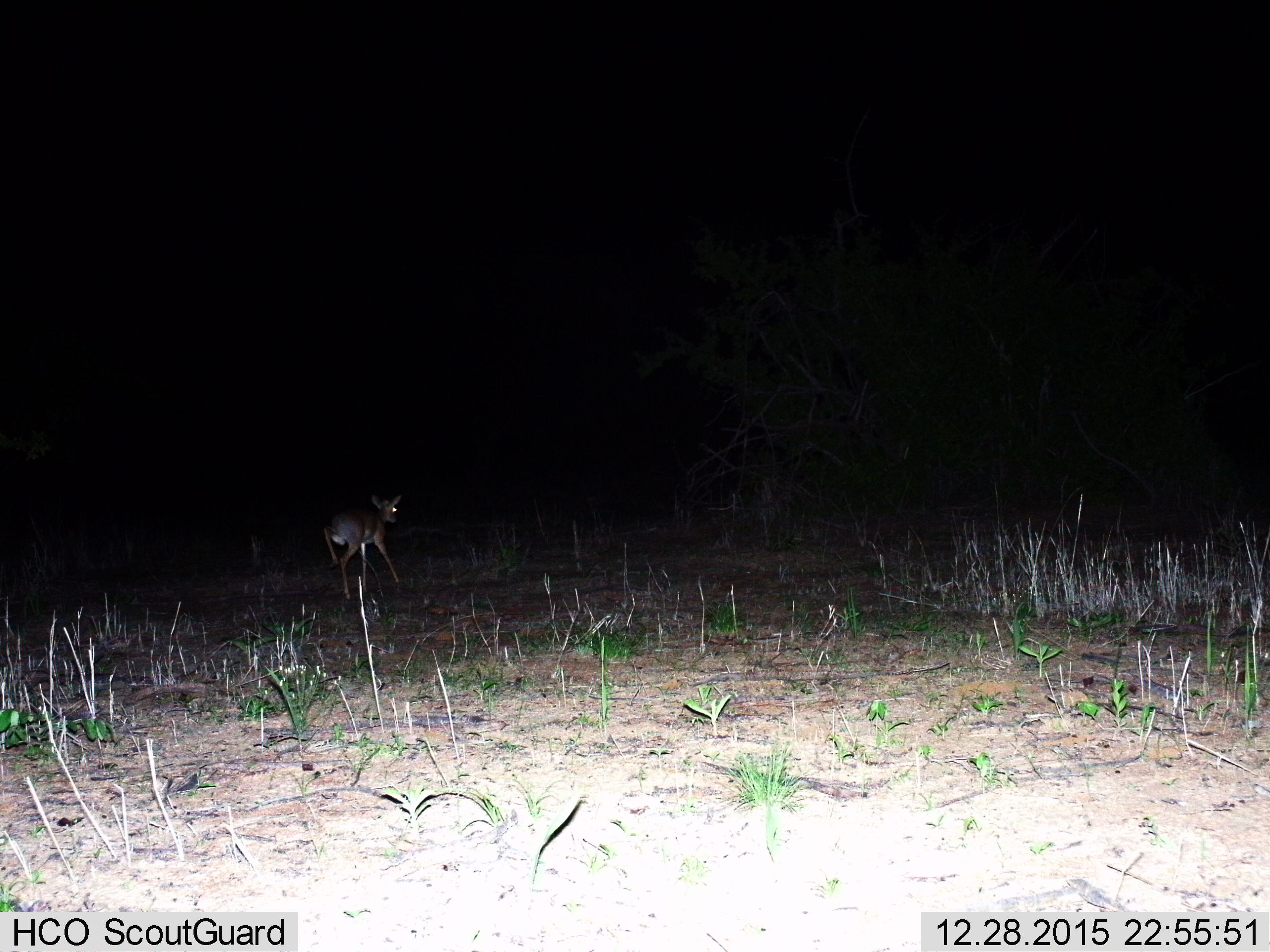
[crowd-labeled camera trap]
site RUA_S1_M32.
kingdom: Animalia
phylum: Chordata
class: Mammalia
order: Artiodactyla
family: Bovidae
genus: Madoqua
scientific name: Madoqua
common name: dik-dik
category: dikdik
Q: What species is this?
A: Dikdik (dik-dik) (Madoqua).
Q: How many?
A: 1.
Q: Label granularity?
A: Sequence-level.